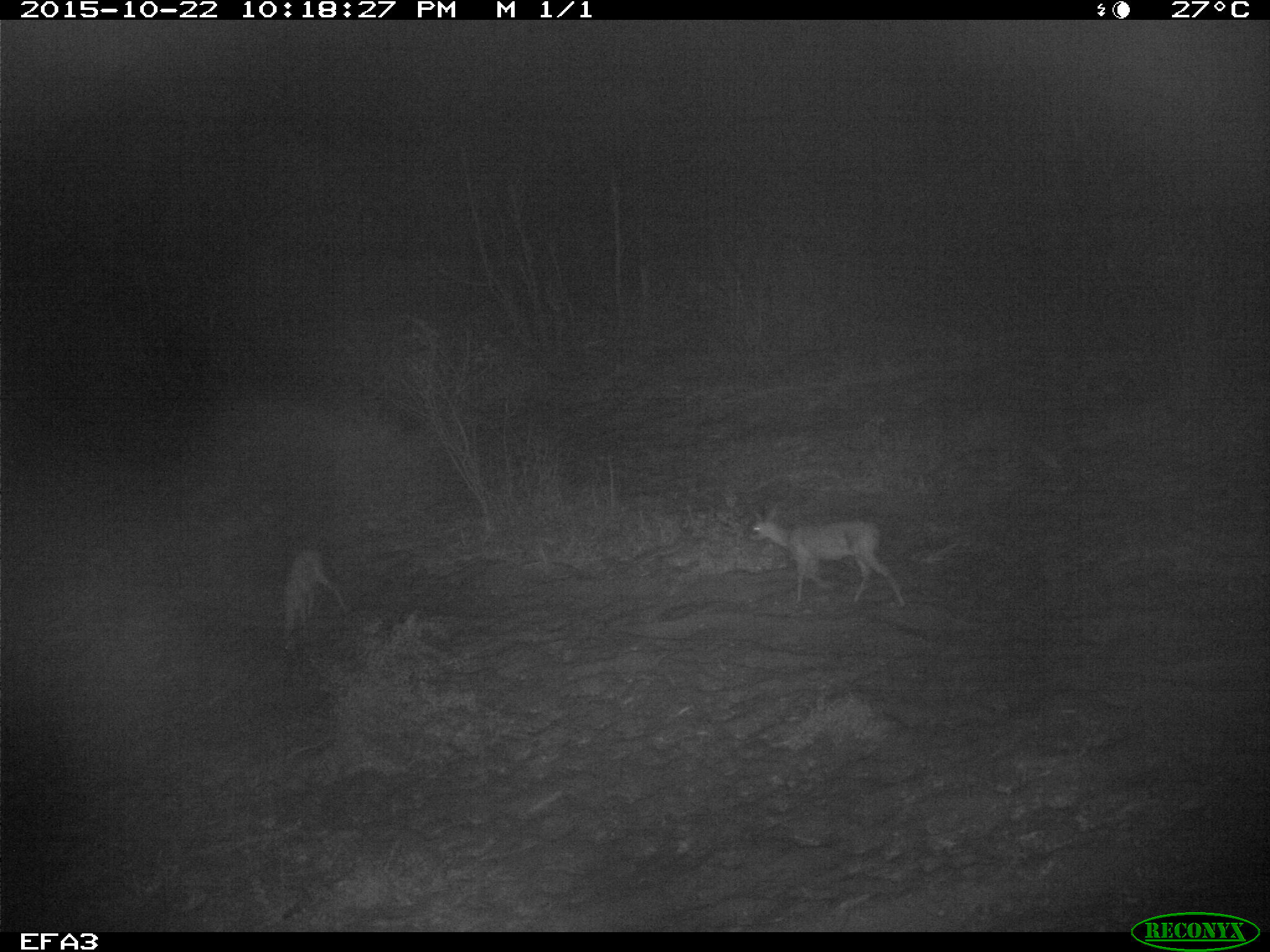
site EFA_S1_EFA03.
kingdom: Animalia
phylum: Chordata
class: Mammalia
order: Artiodactyla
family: Bovidae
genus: Aepyceros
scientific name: Aepyceros melampus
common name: impala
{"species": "impala (Aepyceros melampus)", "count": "2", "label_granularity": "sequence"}